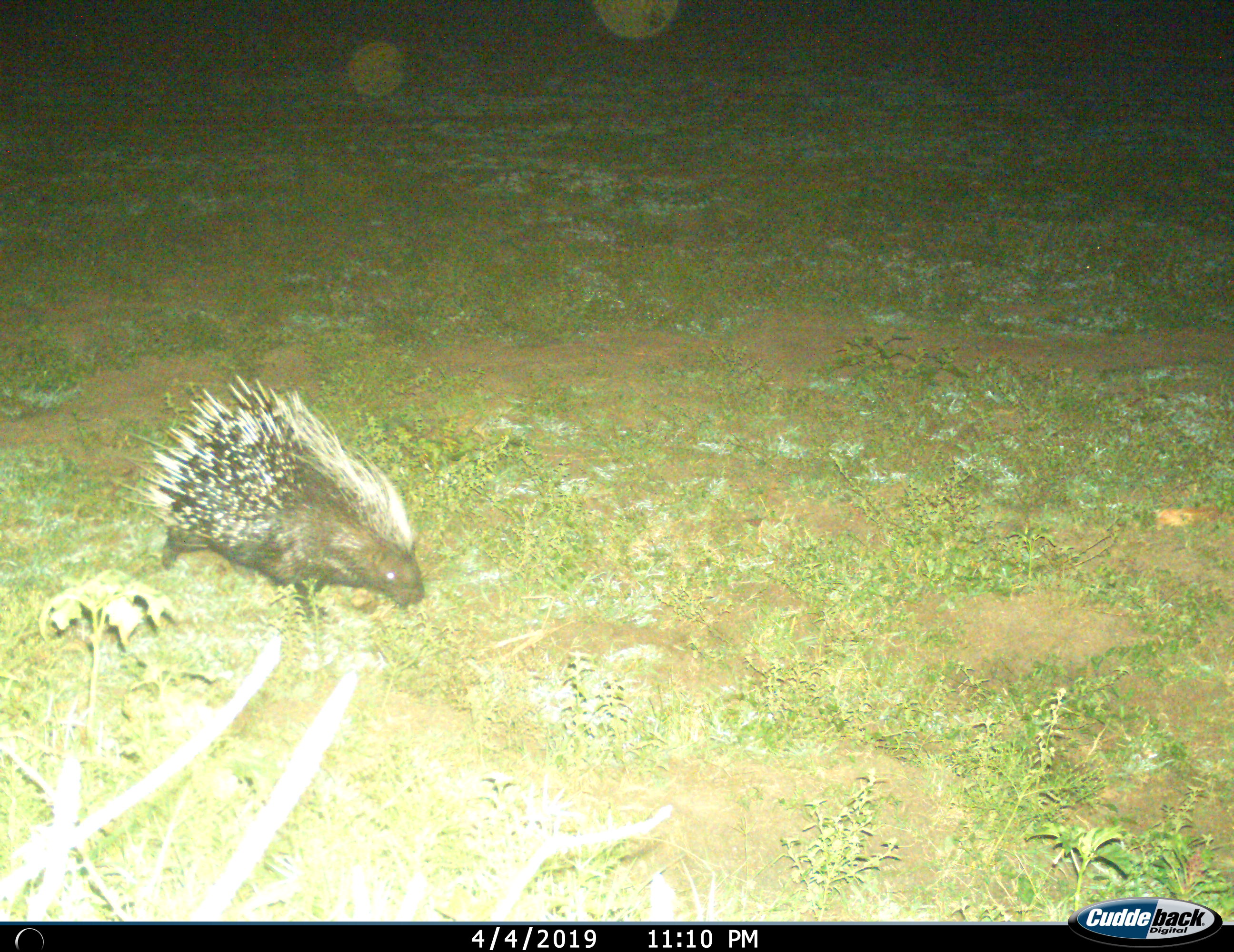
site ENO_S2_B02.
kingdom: Animalia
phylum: Chordata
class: Mammalia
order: Rodentia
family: Hystricidae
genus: Hystrix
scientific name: Hystrix cristata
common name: crested porcupine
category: porcupine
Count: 1.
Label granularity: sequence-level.